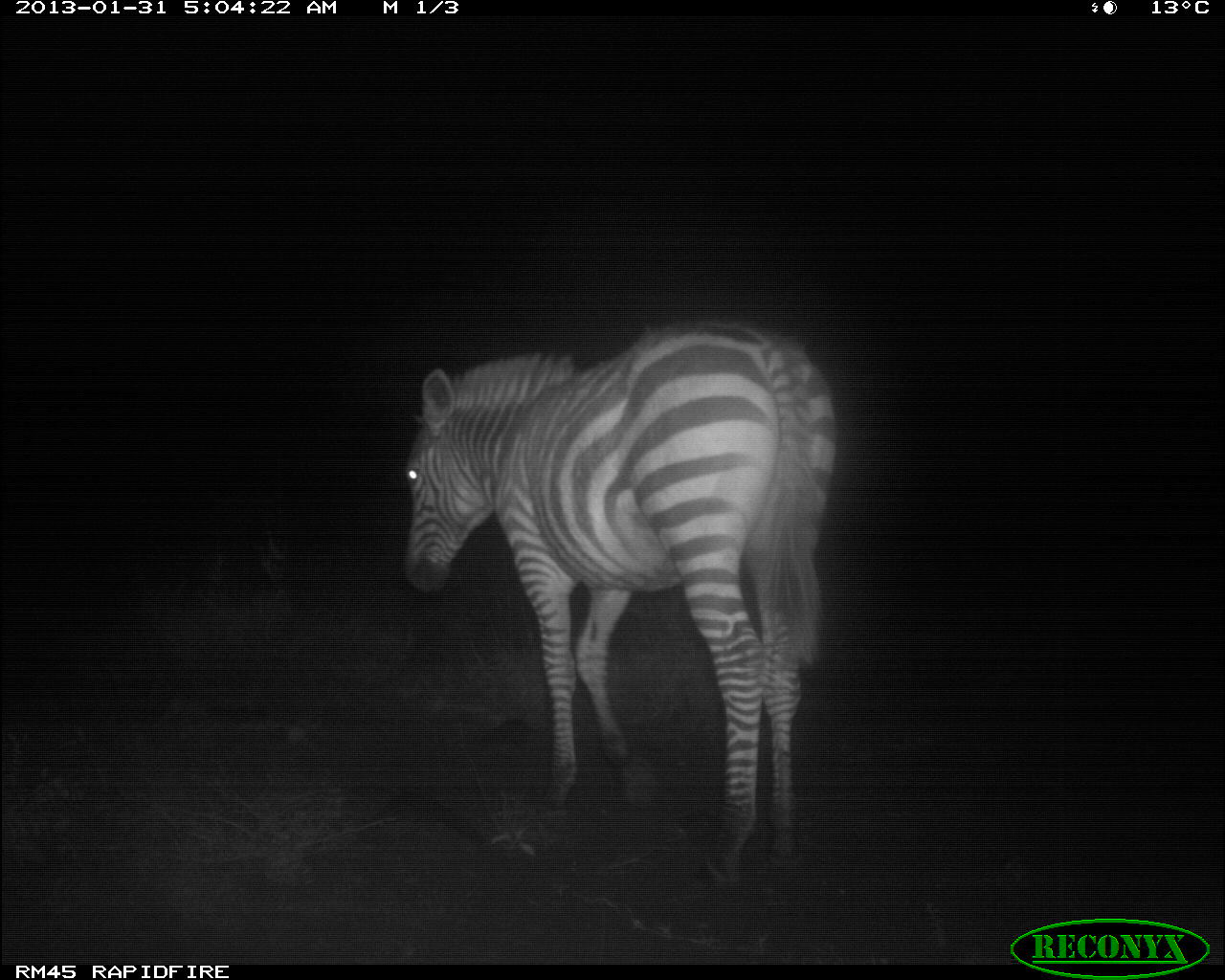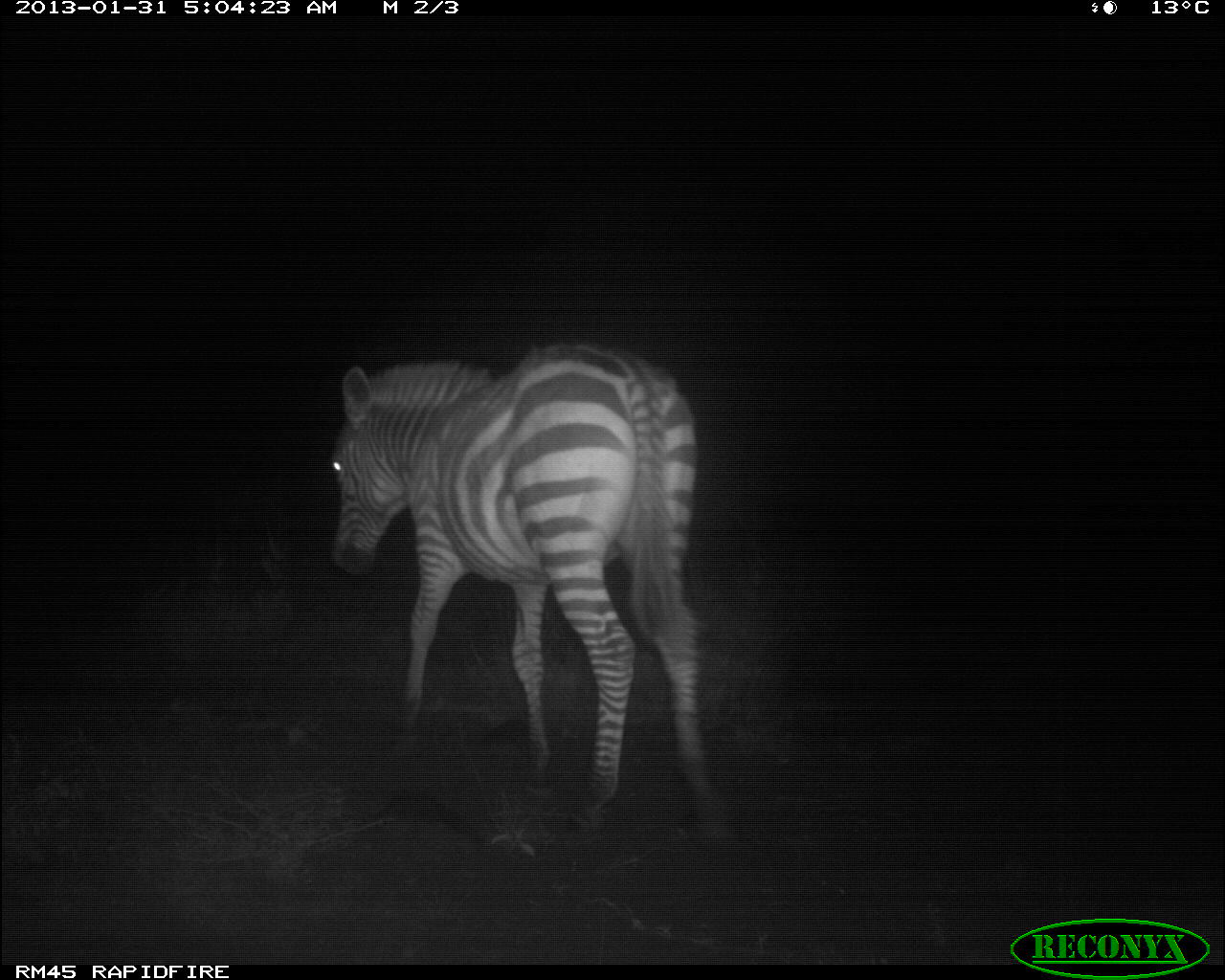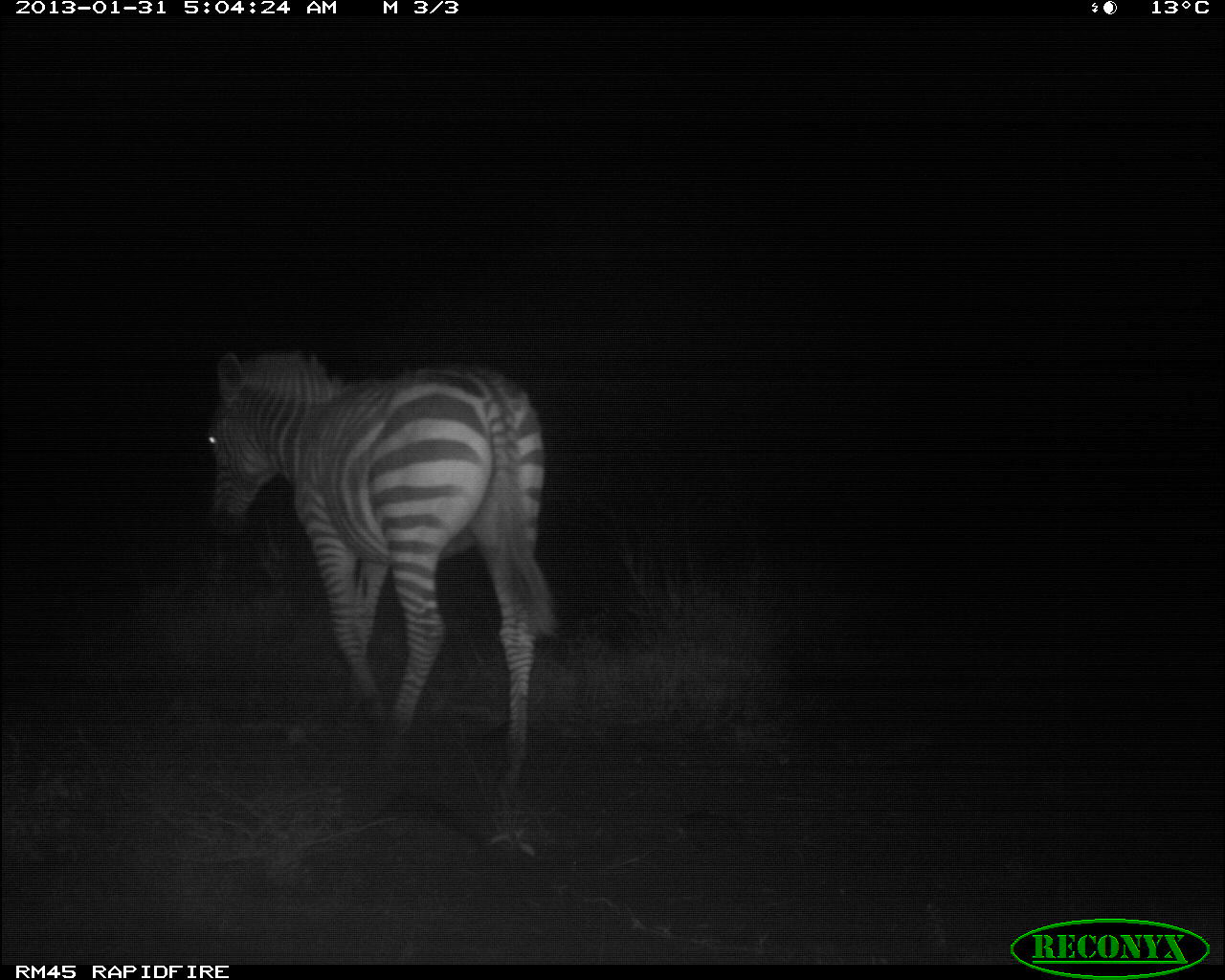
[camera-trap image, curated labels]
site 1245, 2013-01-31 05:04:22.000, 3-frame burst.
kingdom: Animalia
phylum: Chordata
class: Mammalia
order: Perissodactyla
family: Equidae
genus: Equus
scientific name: Equus quagga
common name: plains zebra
Equus quagga (plains zebra), count 1.